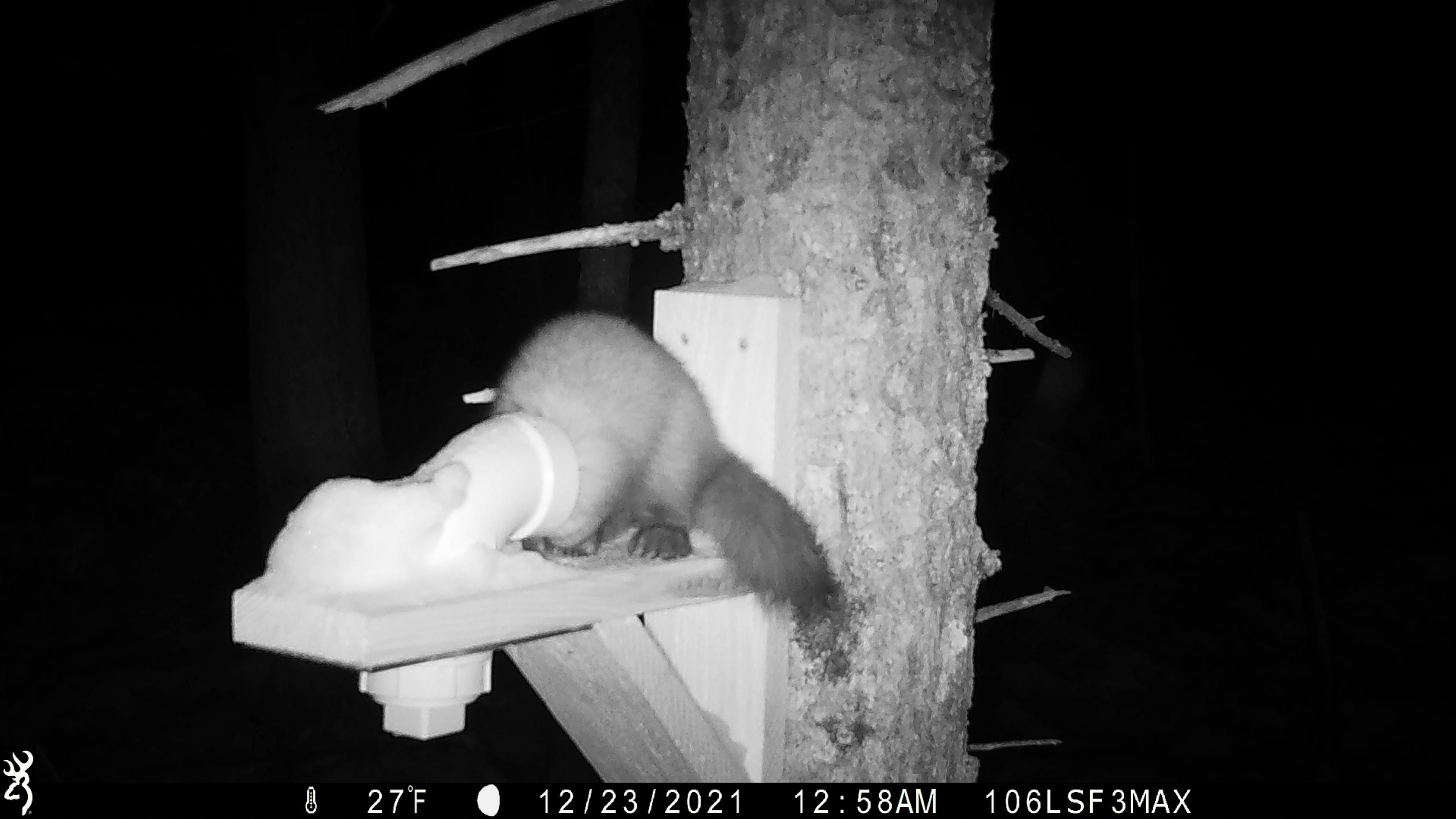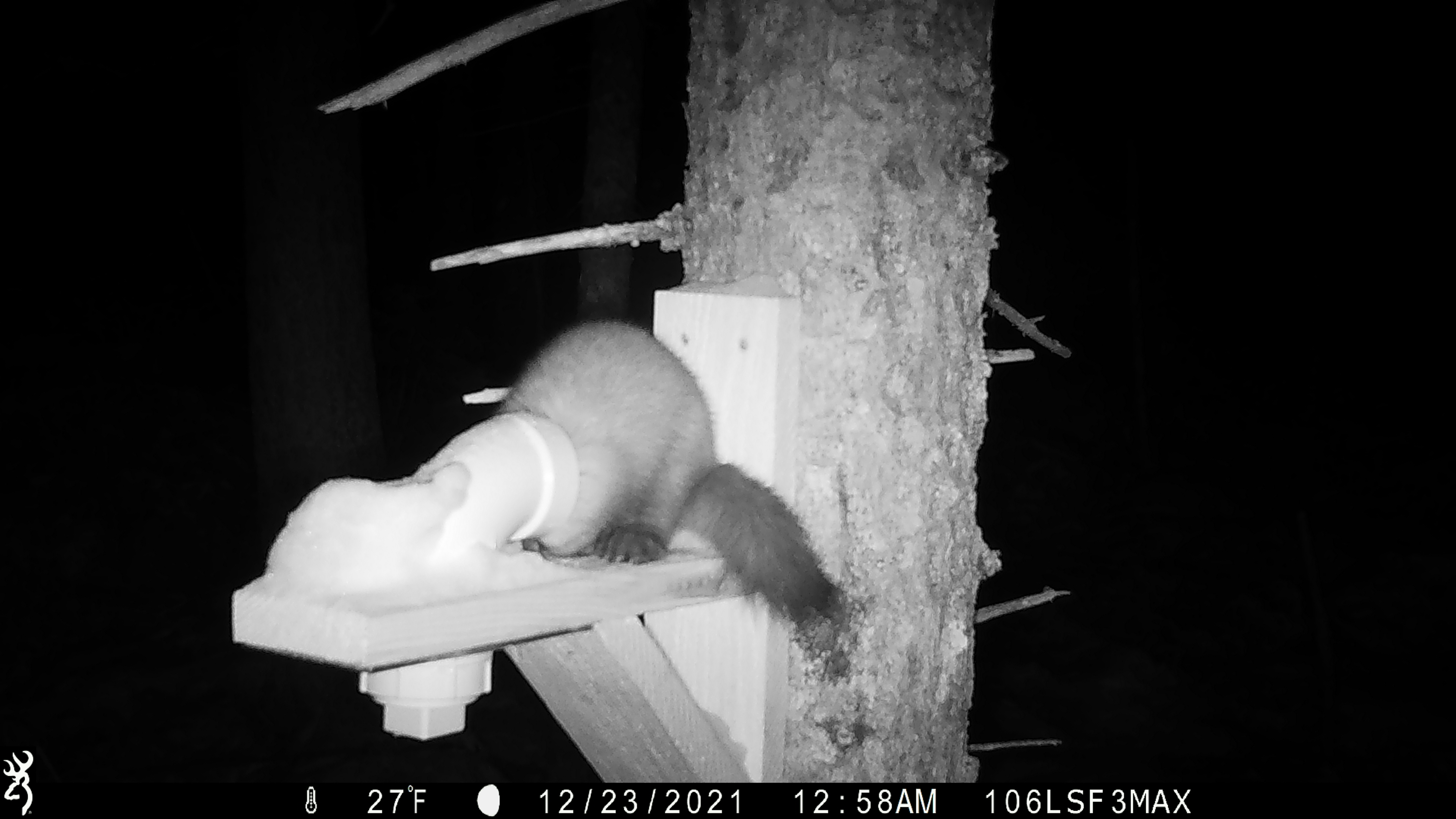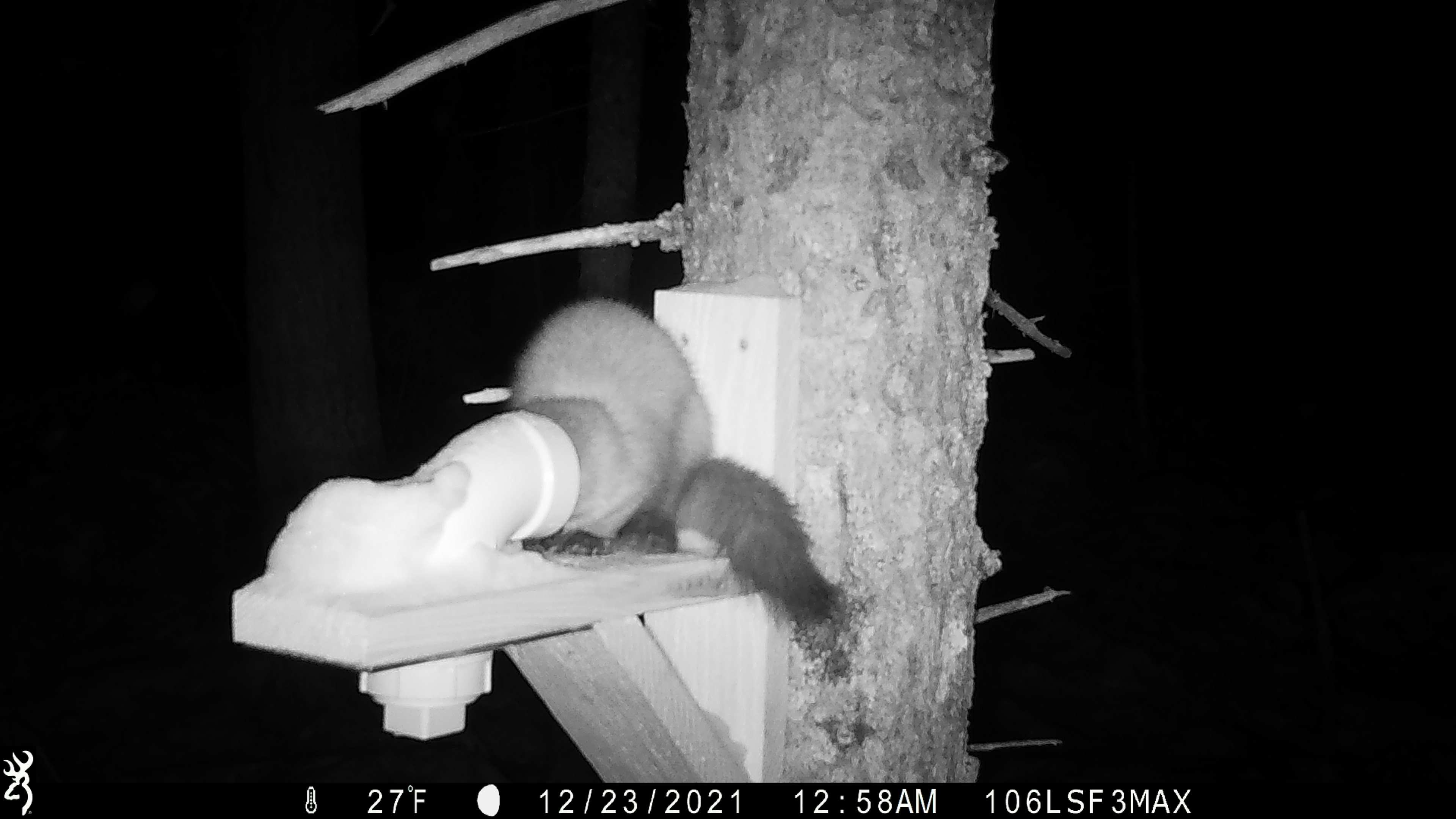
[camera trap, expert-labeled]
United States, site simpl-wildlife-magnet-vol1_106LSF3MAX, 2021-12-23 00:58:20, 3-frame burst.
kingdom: Animalia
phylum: Chordata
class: Mammalia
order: Carnivora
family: Mustelidae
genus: Martes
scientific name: Martes americana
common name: american marten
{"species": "american marten (Martes americana)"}